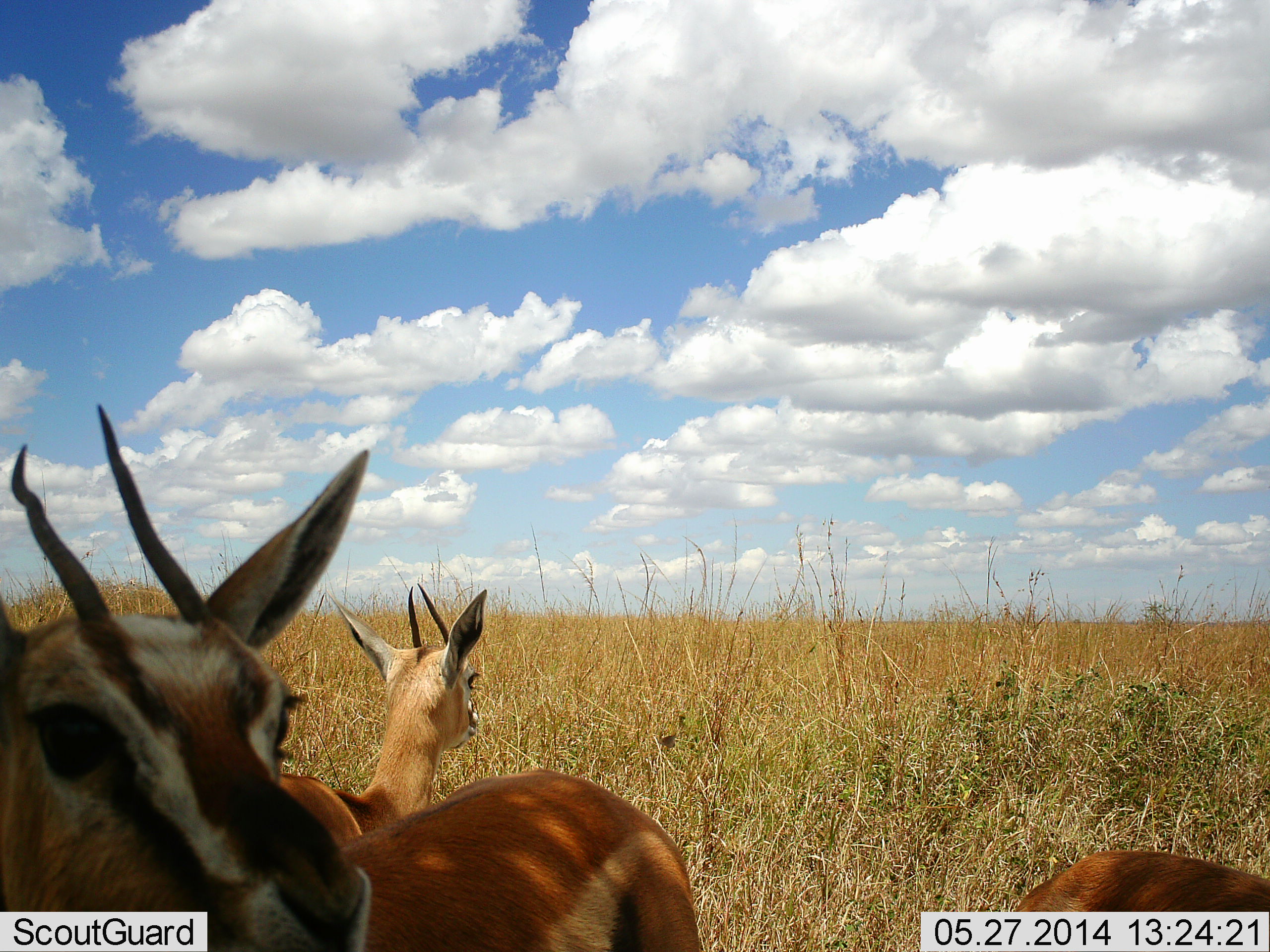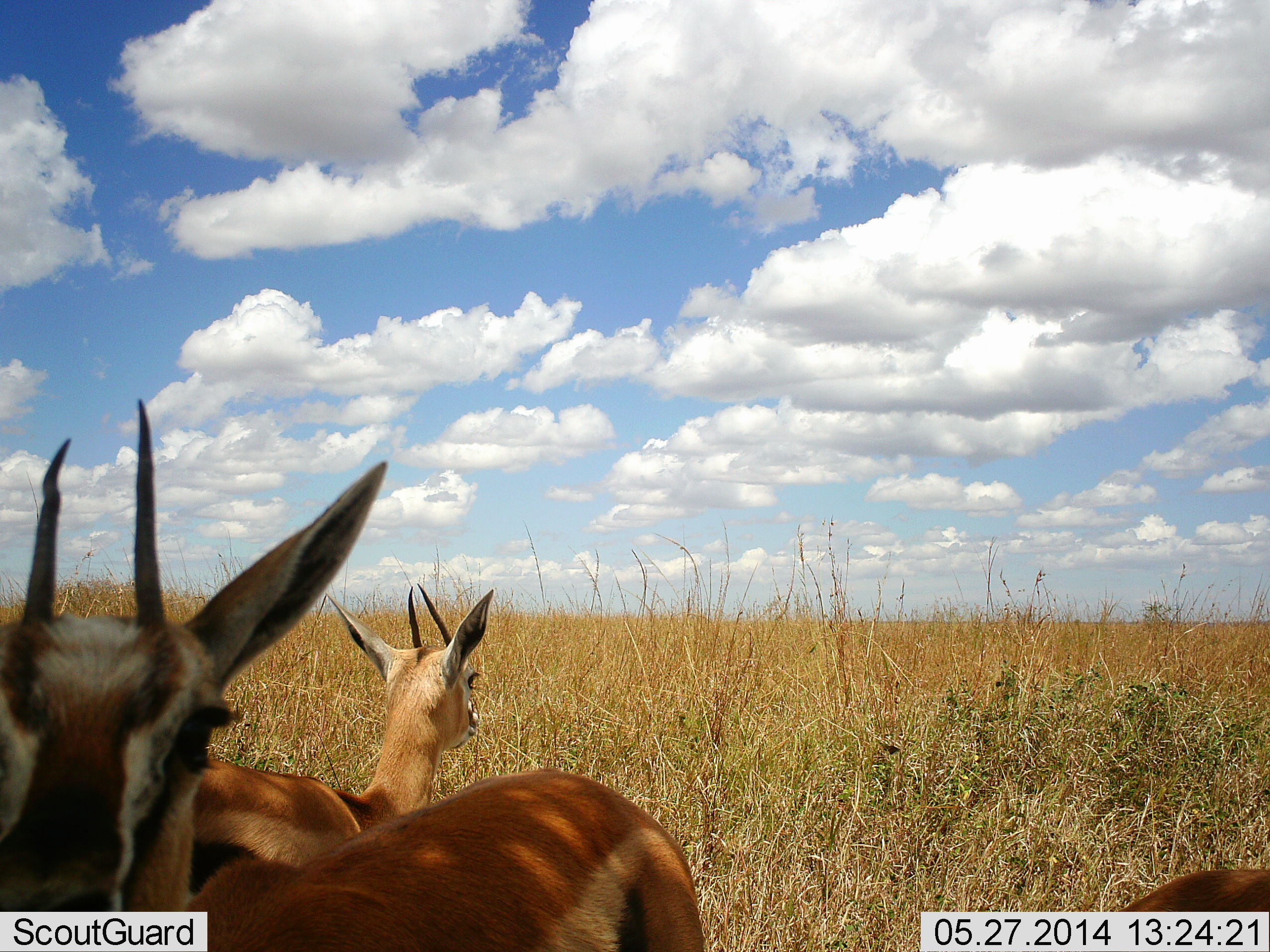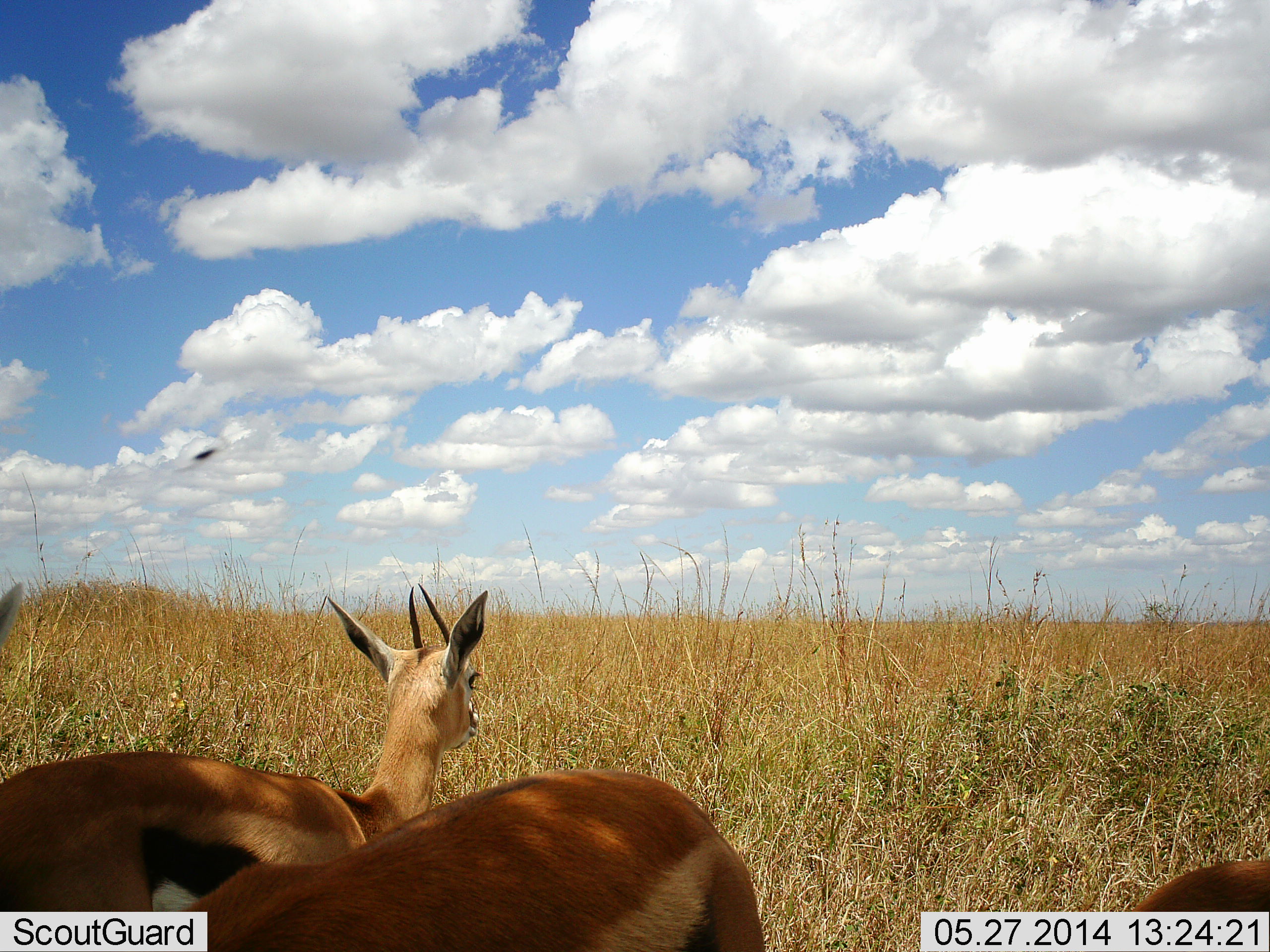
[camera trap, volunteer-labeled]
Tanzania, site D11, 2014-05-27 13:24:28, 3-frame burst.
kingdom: Animalia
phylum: Chordata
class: Mammalia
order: Artiodactyla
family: Bovidae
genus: Eudorcas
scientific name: Eudorcas thomsonii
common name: thomson's gazelle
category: gazellethomsons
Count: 3.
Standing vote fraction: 100%.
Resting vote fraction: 20%.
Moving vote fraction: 0%.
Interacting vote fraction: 10%.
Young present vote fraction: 0%.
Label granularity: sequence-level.